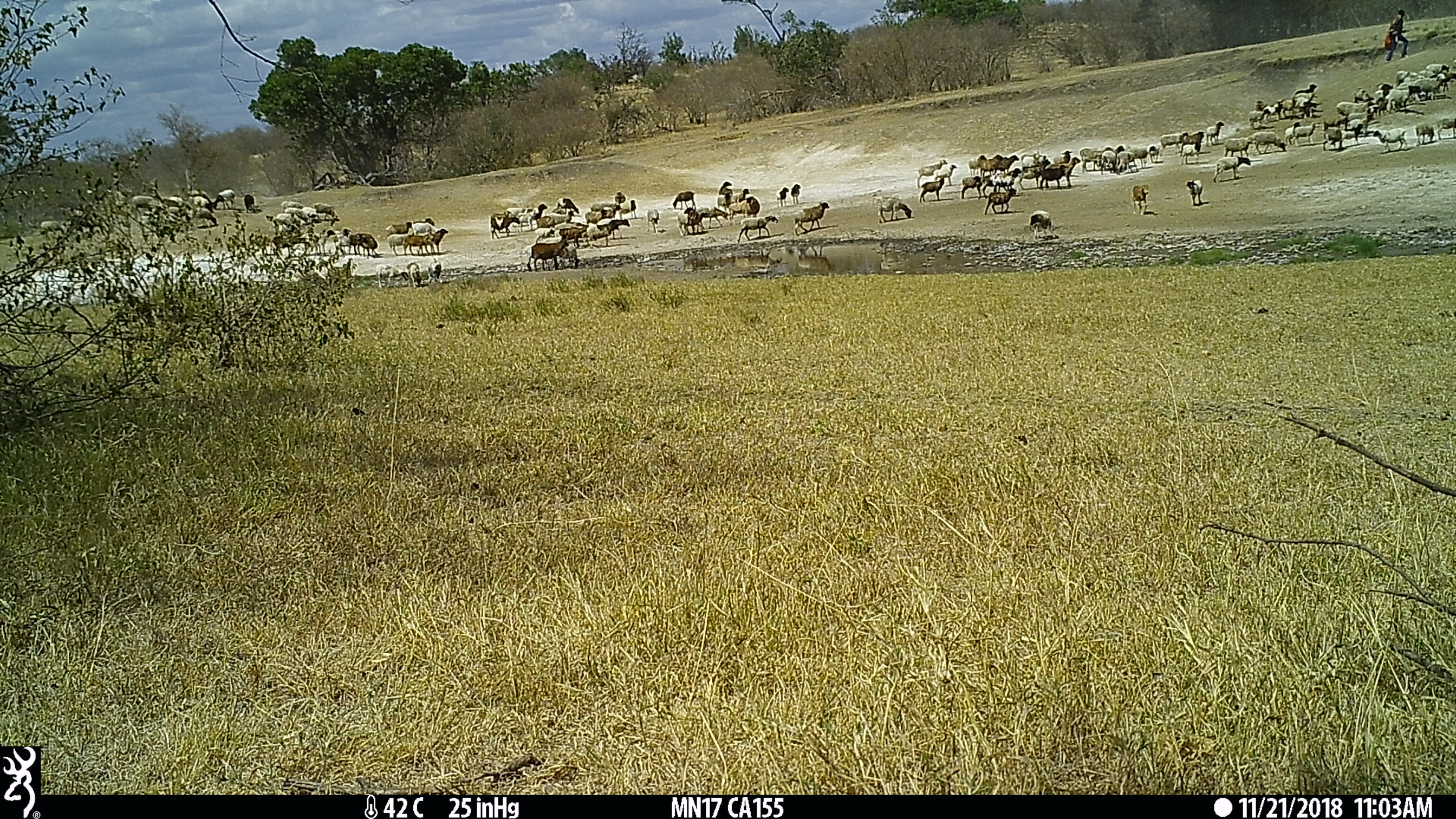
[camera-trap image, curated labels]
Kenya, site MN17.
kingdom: Animalia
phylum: Chordata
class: Mammalia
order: Artiodactyla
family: Bovidae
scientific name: Bovidae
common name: sheep or goat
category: shoat